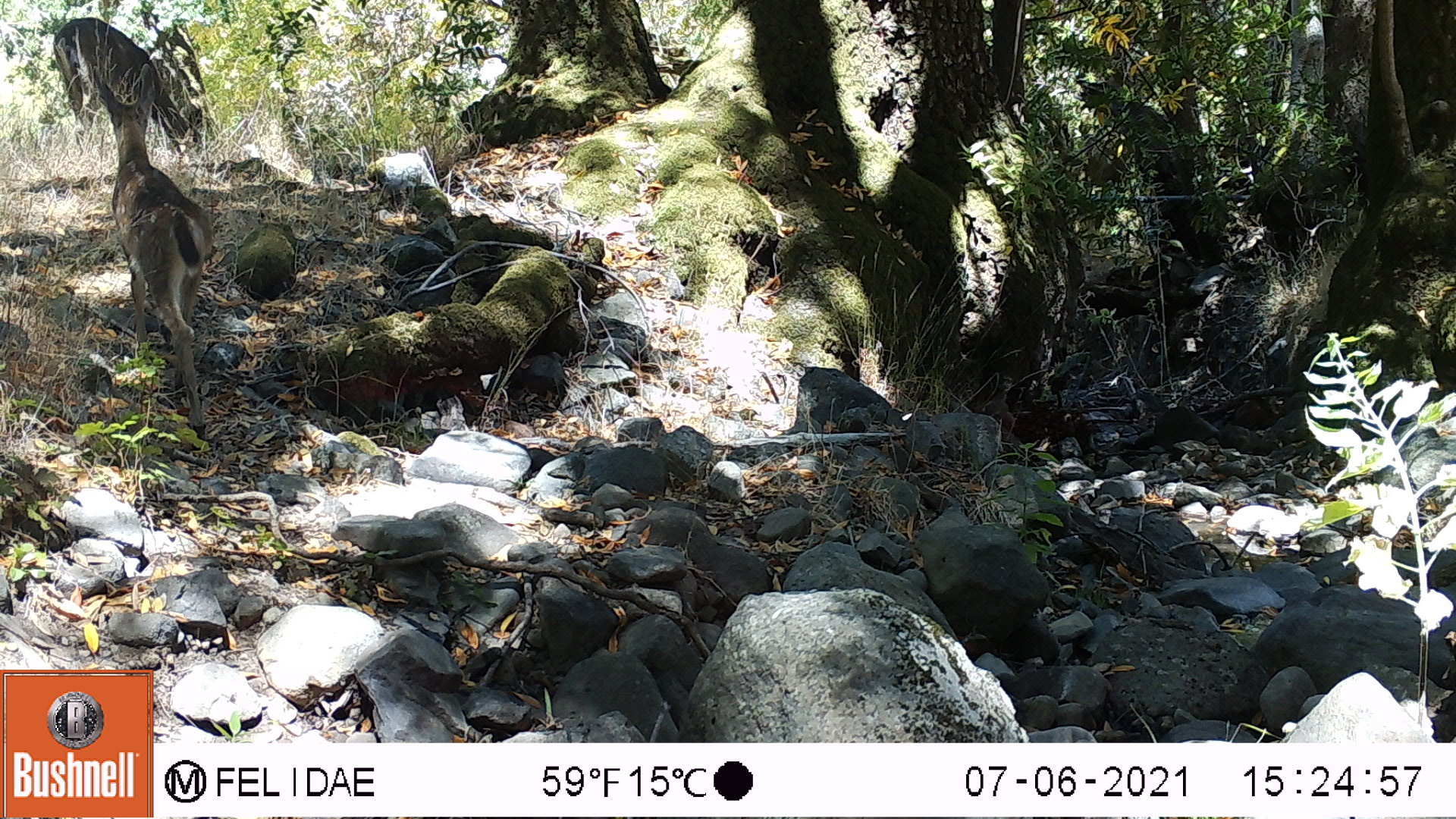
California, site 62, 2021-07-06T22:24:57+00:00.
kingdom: Animalia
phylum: Chordata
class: Mammalia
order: Artiodactyla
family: Cervidae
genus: Odocoileus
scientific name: Odocoileus hemionus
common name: mule deer